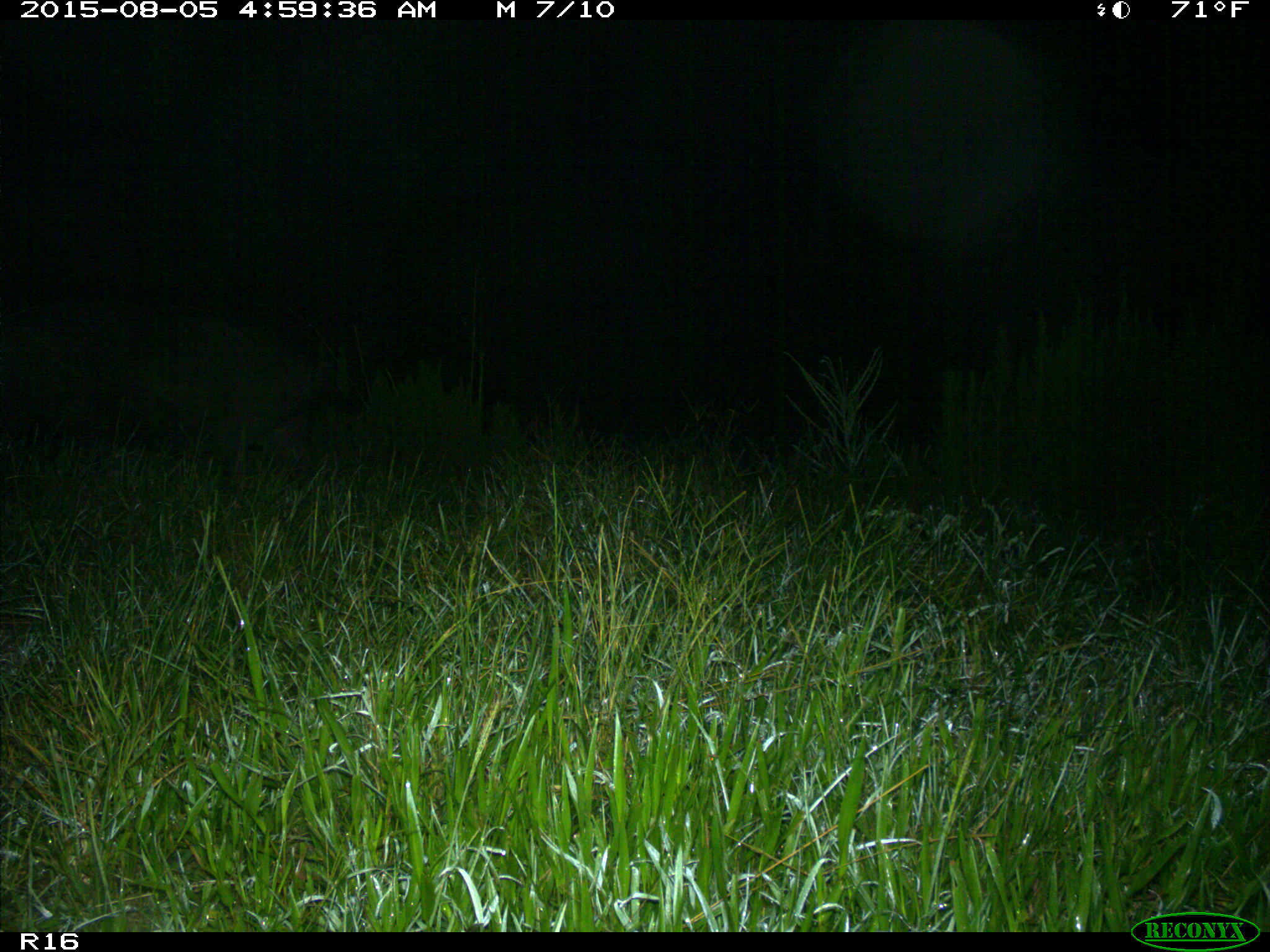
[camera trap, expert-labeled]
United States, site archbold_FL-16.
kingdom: Animalia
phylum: Chordata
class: Mammalia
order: Artiodactyla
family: Suidae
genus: Sus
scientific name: Sus scrofa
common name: wild boar